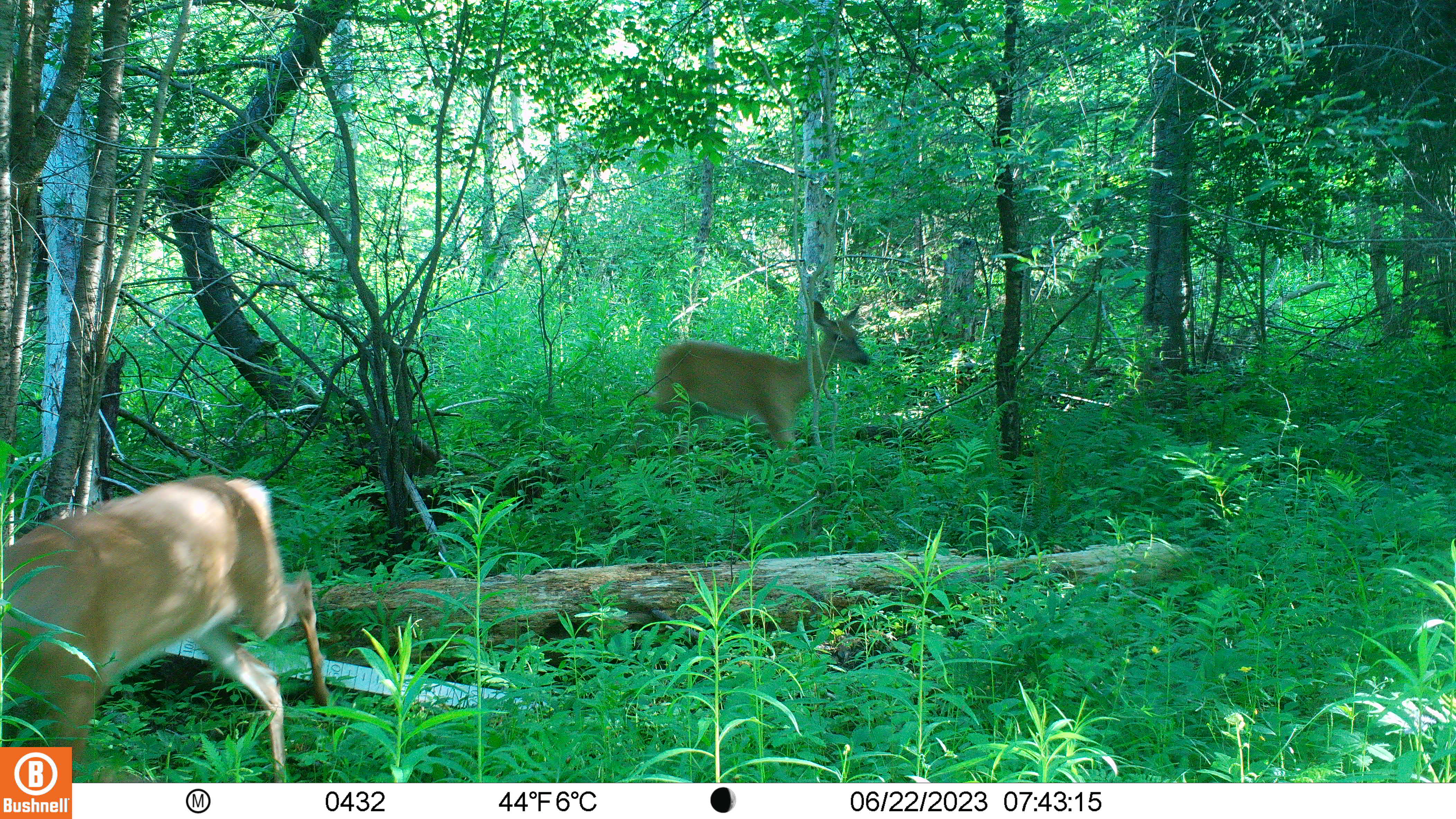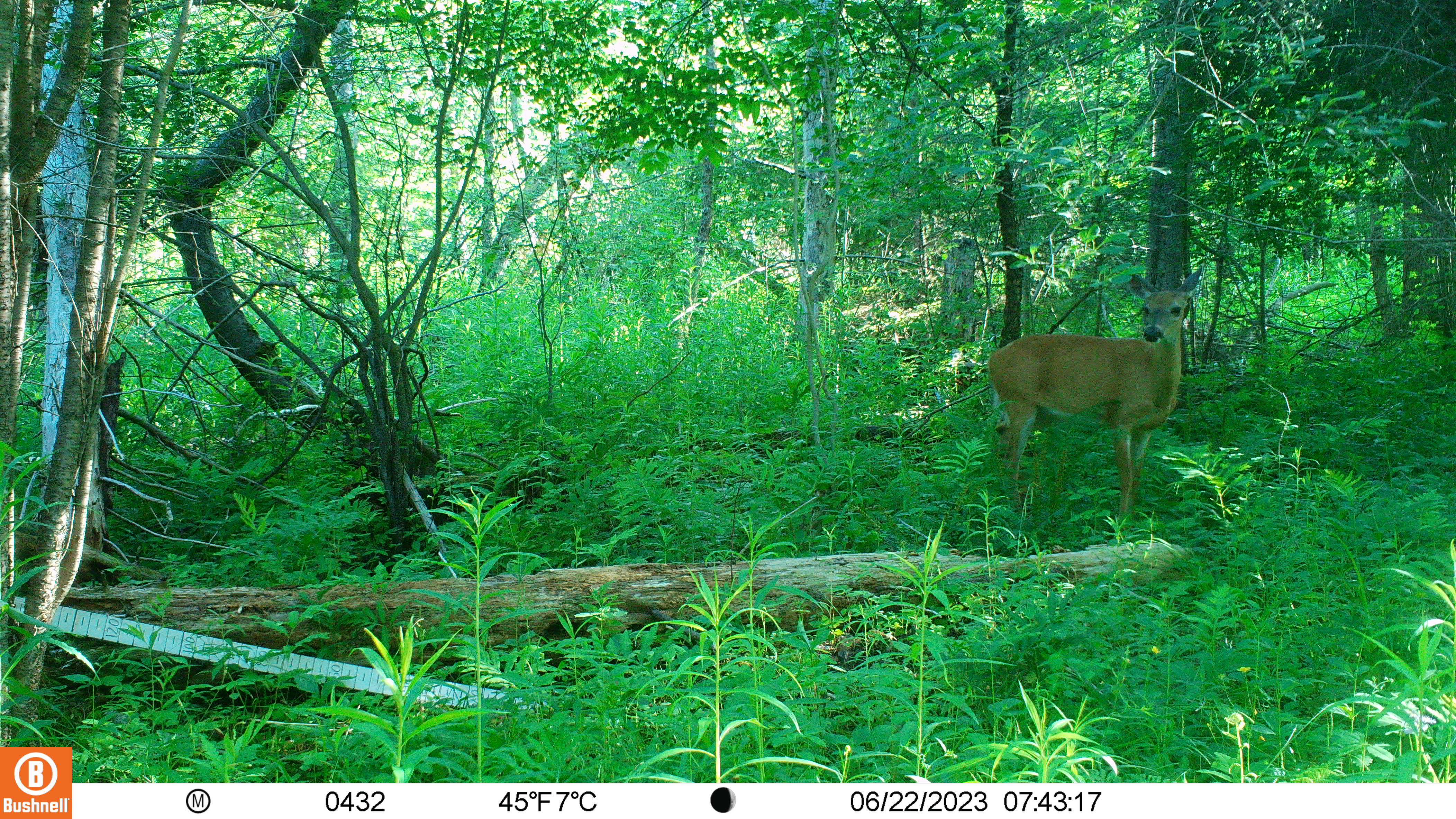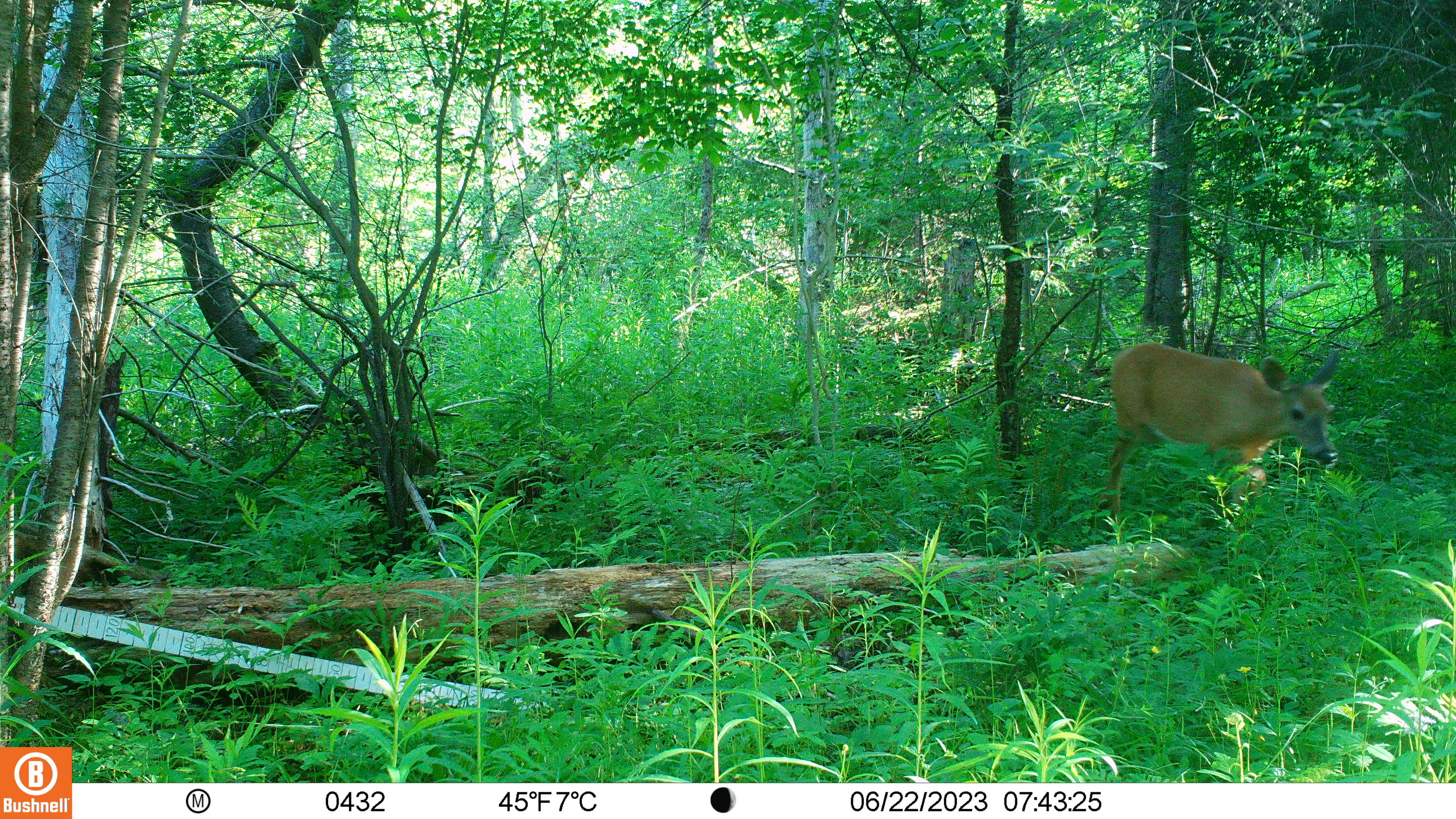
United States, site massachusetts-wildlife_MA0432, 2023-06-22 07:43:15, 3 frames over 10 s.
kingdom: Animalia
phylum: Chordata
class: Mammalia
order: Artiodactyla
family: Cervidae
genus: Odocoileus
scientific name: Odocoileus virginianus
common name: white-tailed deer